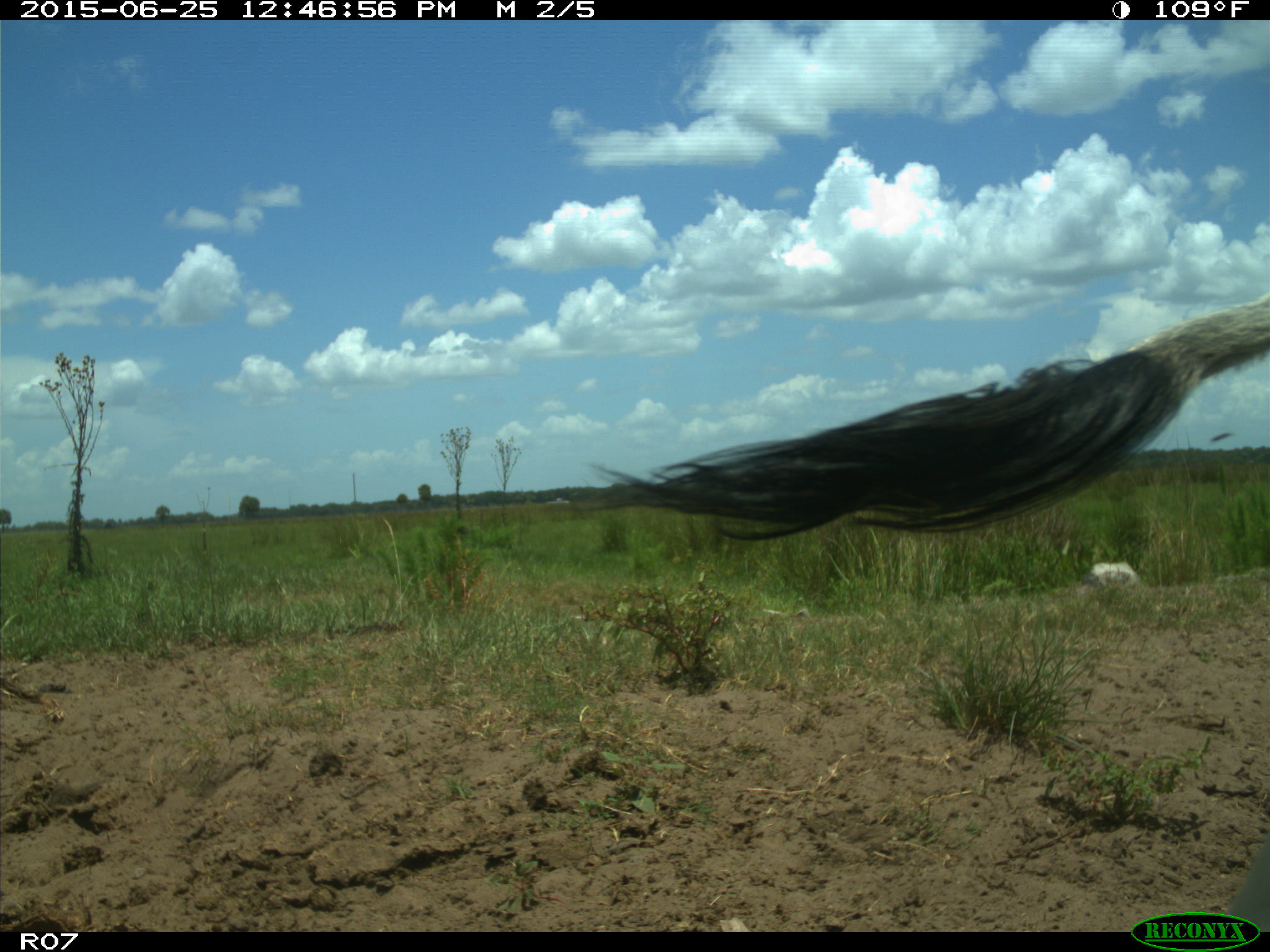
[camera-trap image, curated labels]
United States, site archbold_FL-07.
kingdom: Animalia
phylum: Chordata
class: Mammalia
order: Artiodactyla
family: Bovidae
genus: Bos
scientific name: Bos taurus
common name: domestic cow